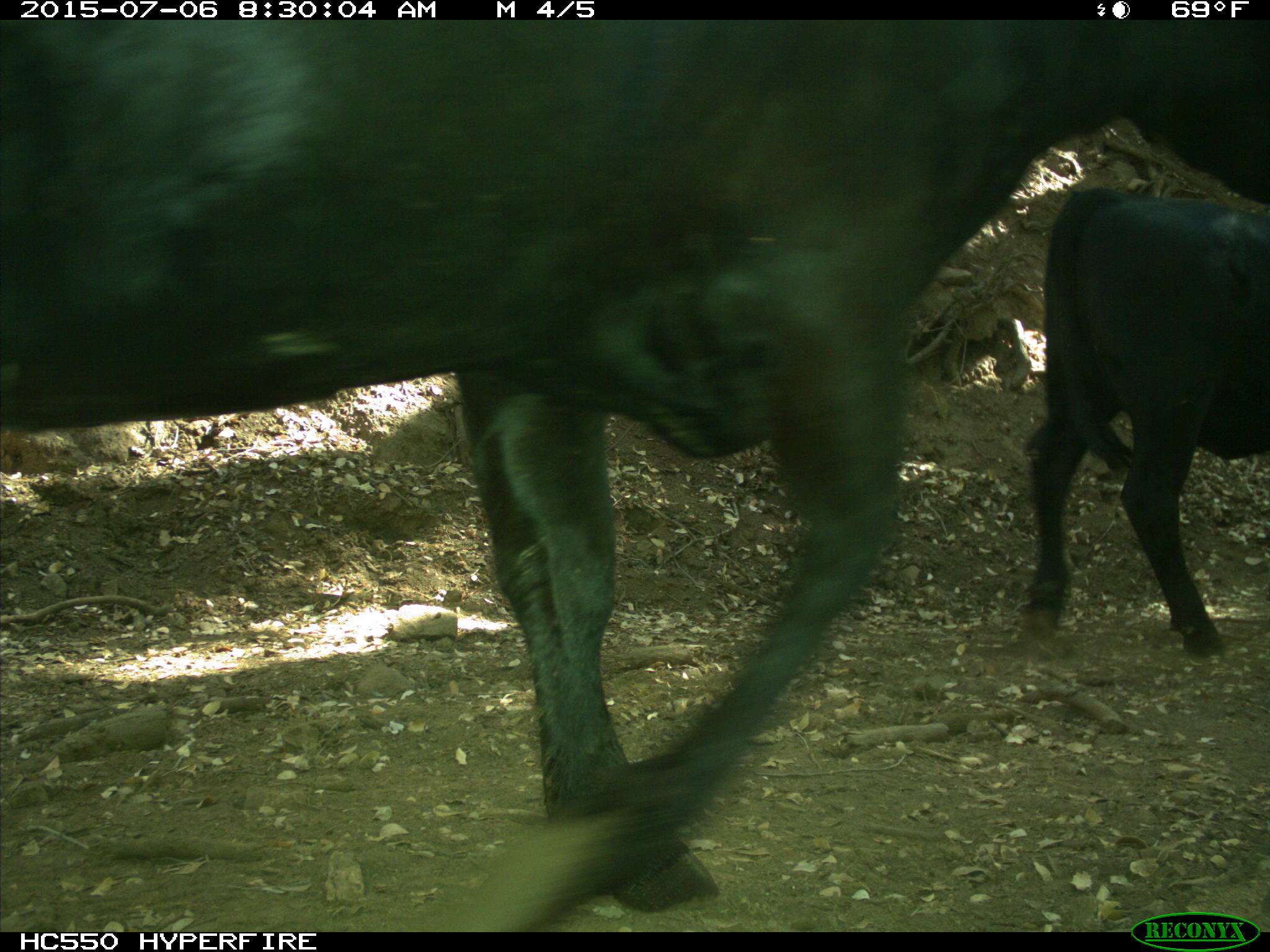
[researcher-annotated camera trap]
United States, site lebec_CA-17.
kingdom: Animalia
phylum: Chordata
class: Mammalia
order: Artiodactyla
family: Bovidae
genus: Bos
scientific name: Bos taurus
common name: domestic cow